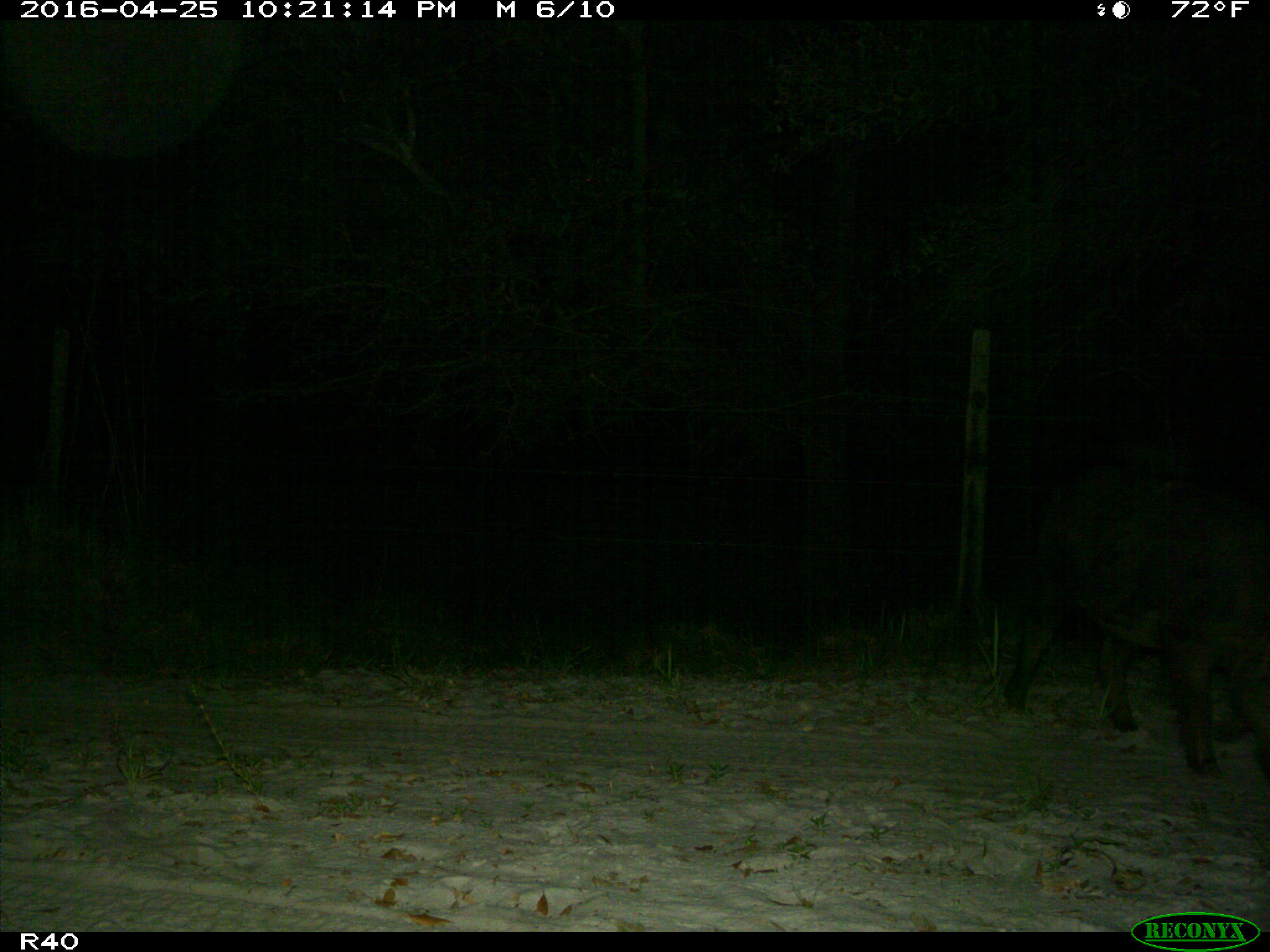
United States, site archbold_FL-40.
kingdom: Animalia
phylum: Chordata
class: Mammalia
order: Artiodactyla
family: Suidae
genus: Sus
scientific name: Sus scrofa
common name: wild boar